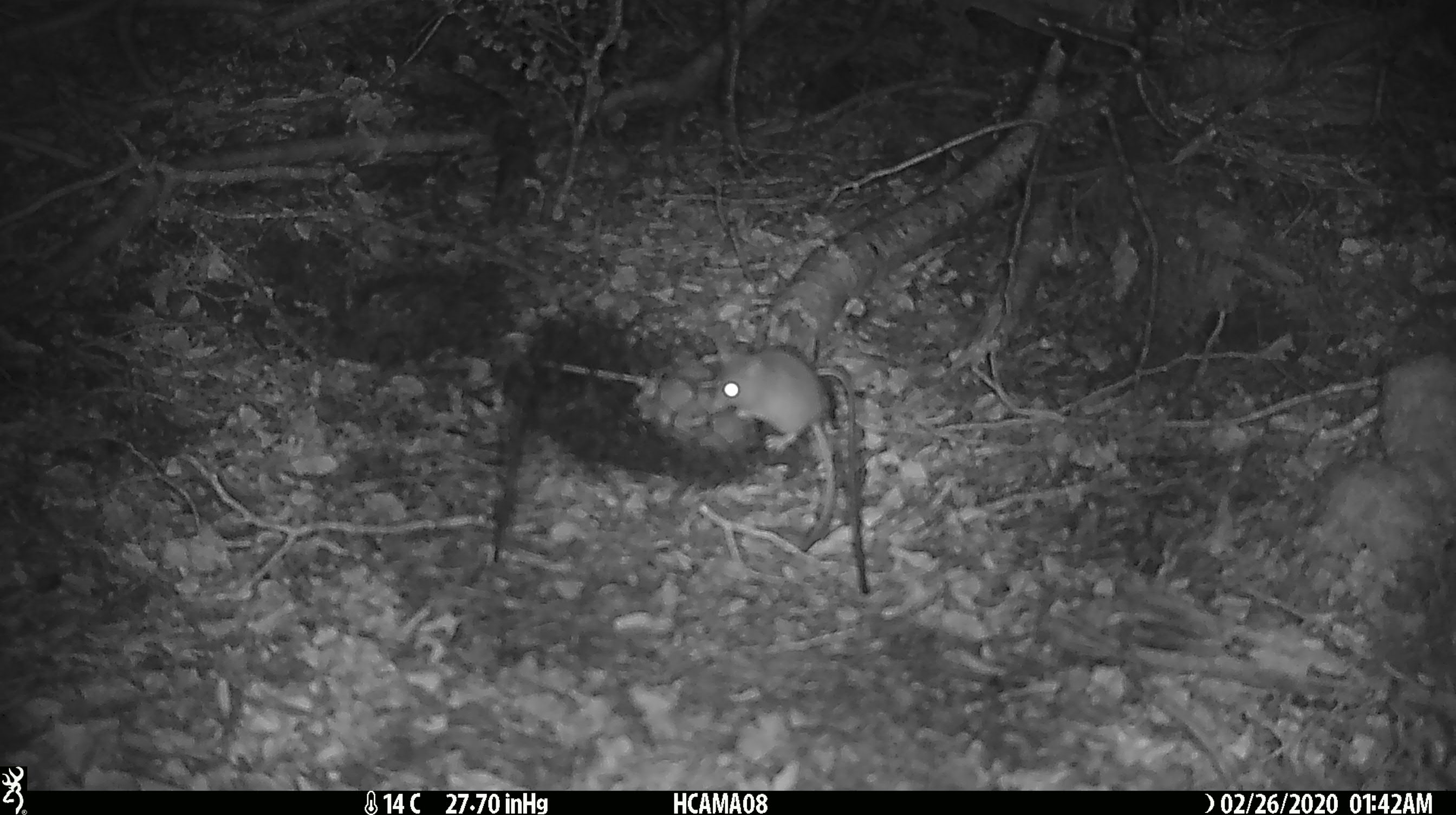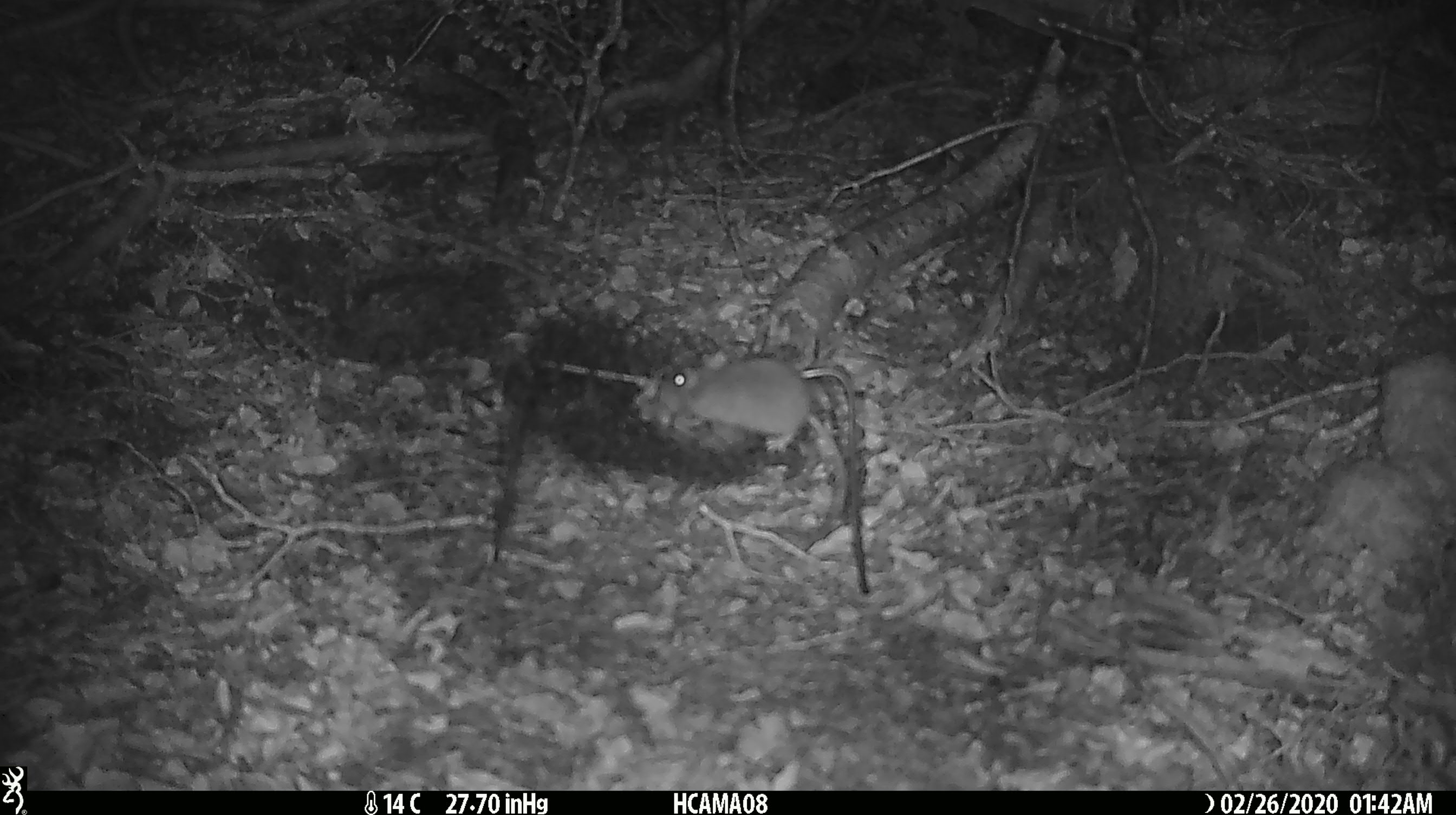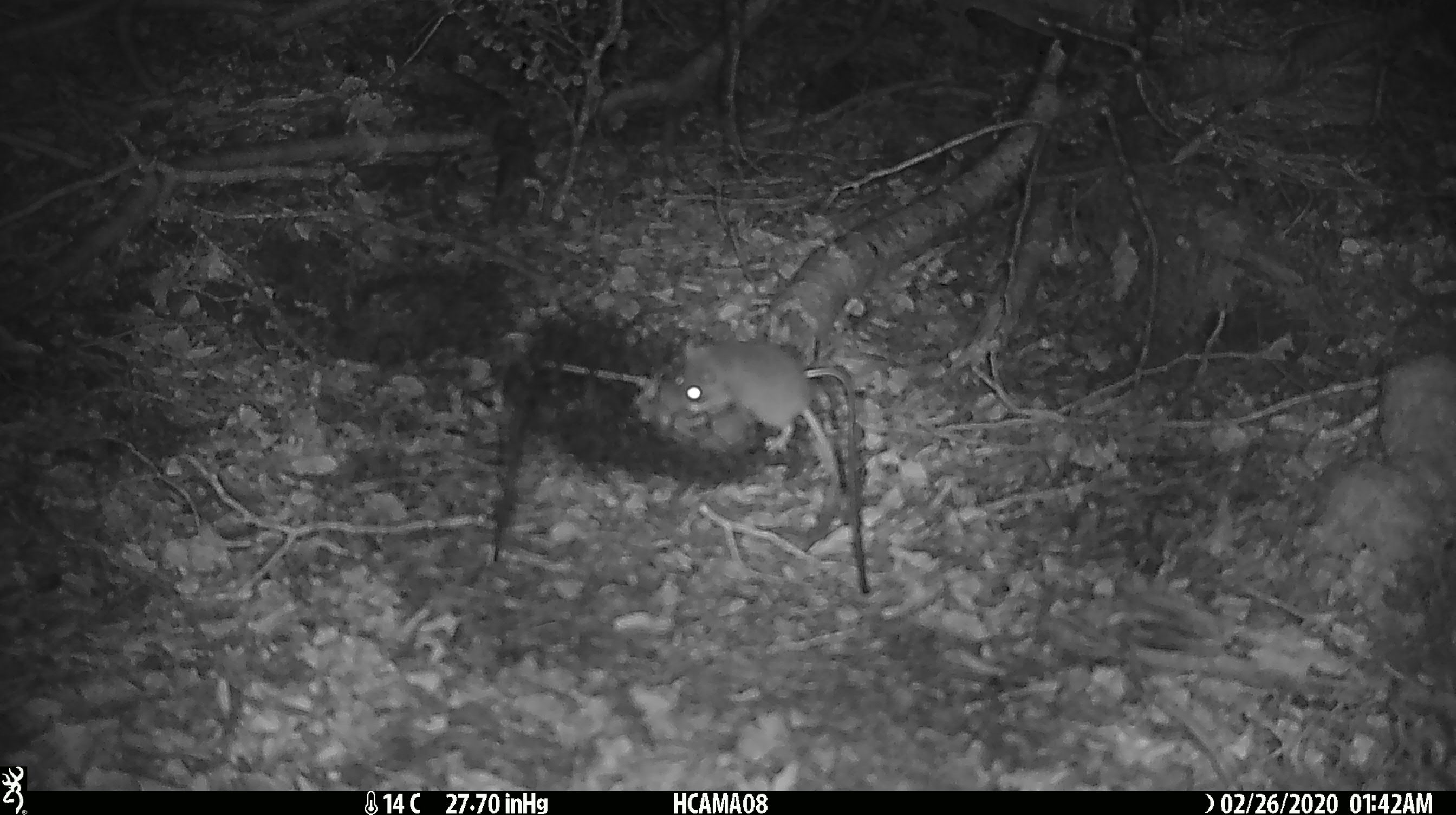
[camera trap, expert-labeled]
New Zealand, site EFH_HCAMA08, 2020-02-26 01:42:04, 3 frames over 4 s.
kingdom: Animalia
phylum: Chordata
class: Mammalia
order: Rodentia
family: Muridae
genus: Mus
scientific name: Mus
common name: mouse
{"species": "mouse (Mus)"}